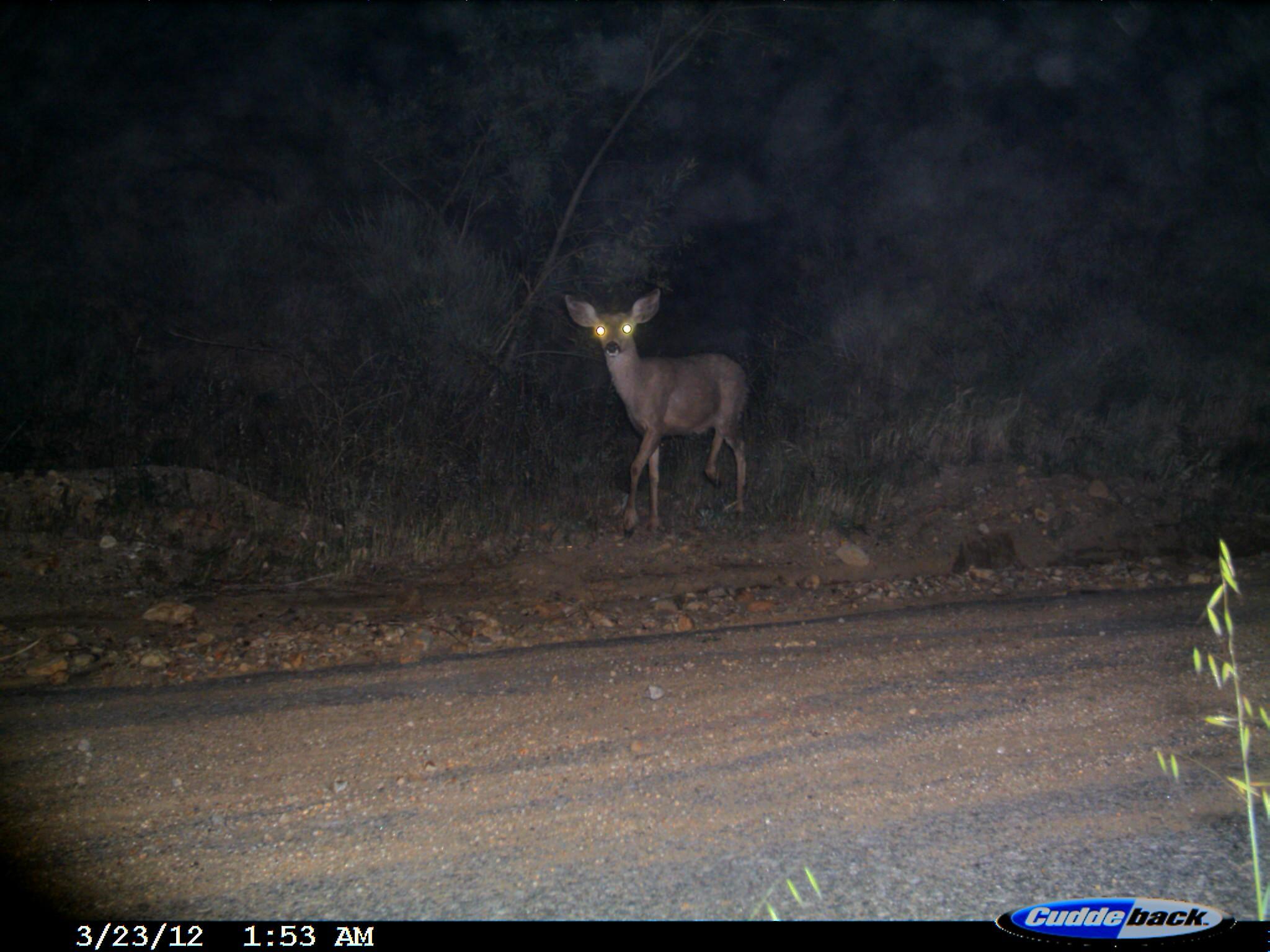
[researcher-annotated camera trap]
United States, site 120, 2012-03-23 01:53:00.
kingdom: Animalia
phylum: Chordata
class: Mammalia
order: Artiodactyla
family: Cervidae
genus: Odocoileus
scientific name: Odocoileus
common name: deer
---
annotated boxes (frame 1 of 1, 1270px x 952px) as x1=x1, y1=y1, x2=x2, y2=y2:
deer: x1=560, y1=279, x2=772, y2=543